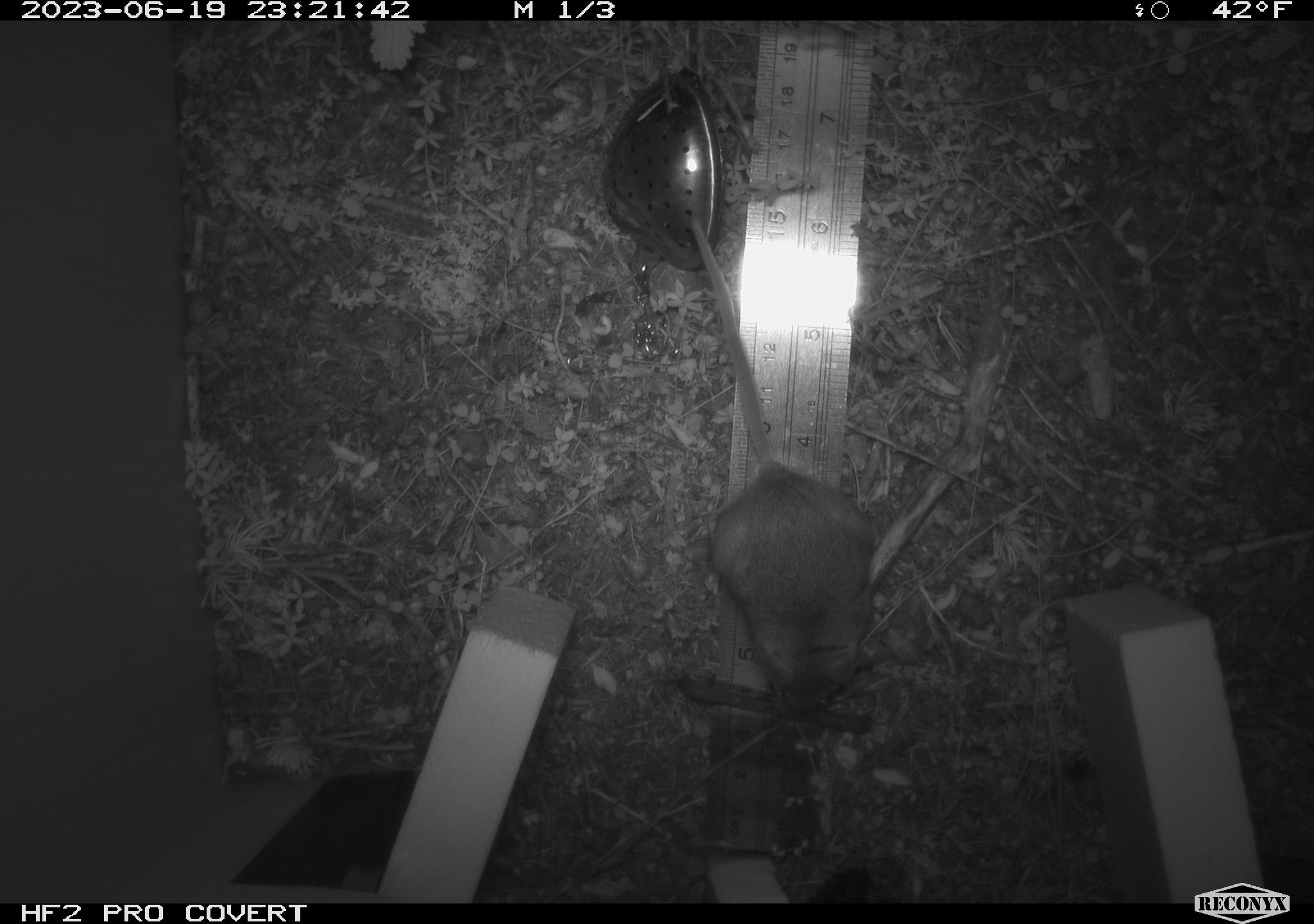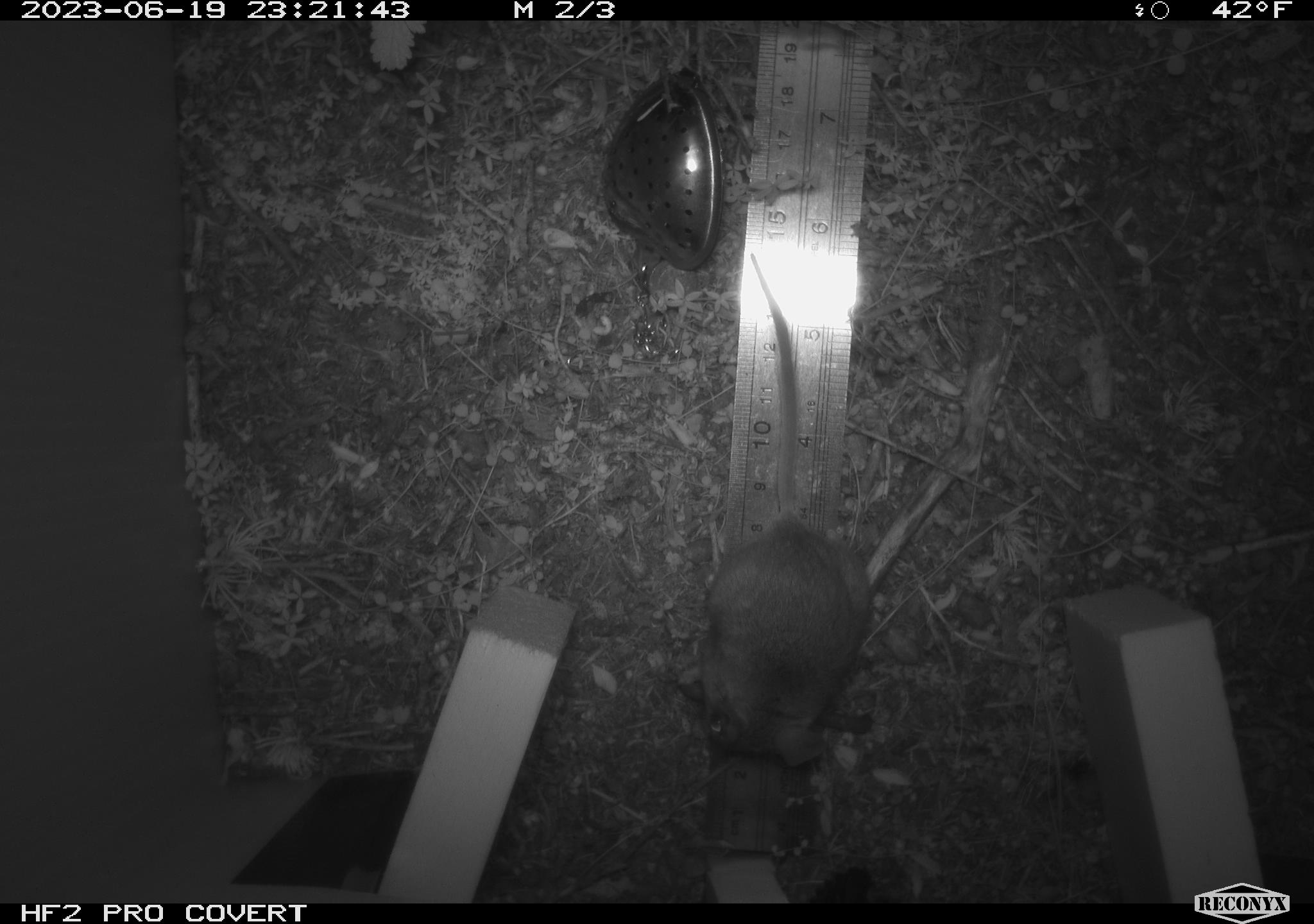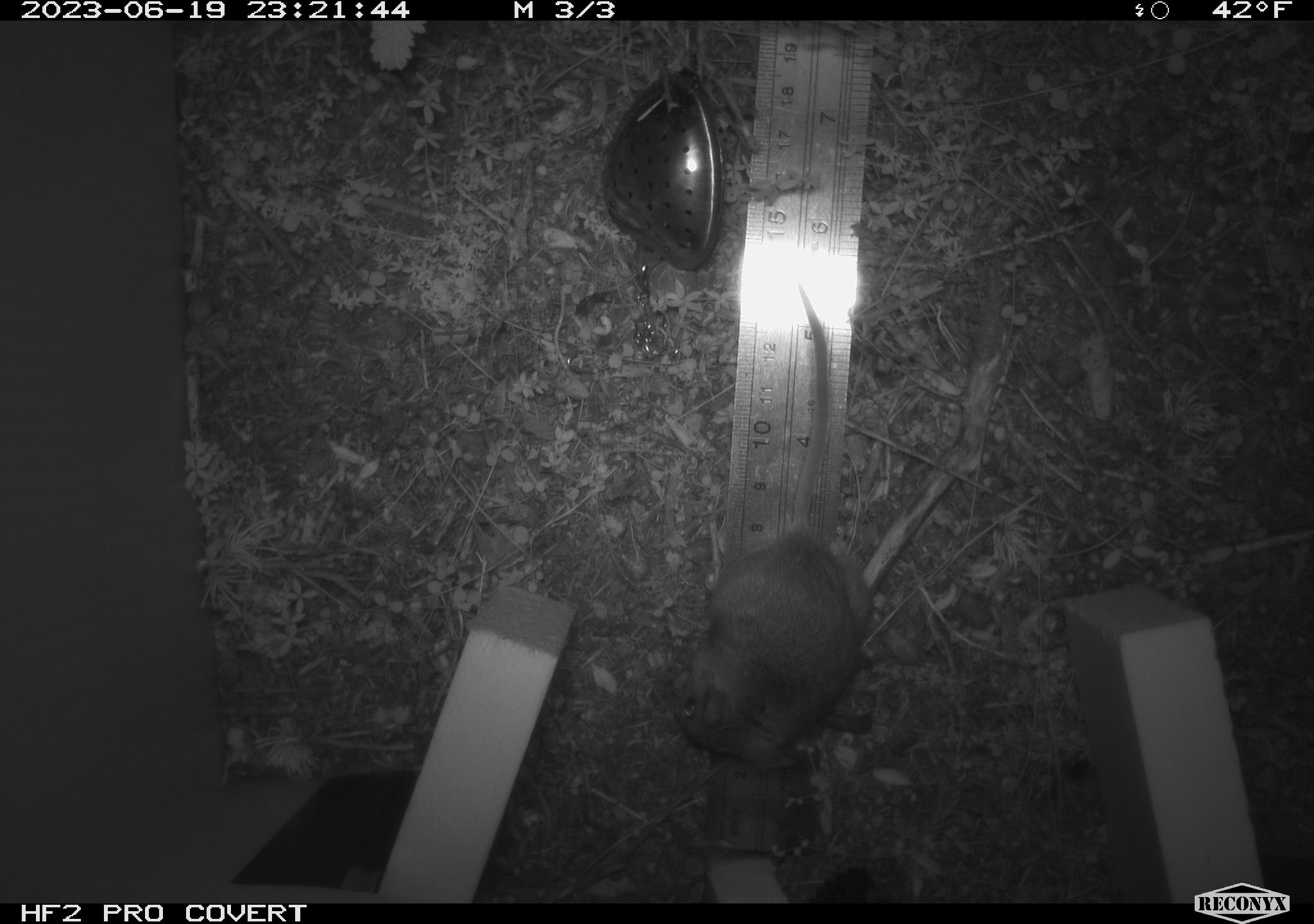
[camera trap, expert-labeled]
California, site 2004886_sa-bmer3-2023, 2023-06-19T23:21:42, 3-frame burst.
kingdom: Animalia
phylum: Chordata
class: Mammalia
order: Rodentia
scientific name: Rodentia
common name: mouse species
Mouse species (Rodentia).